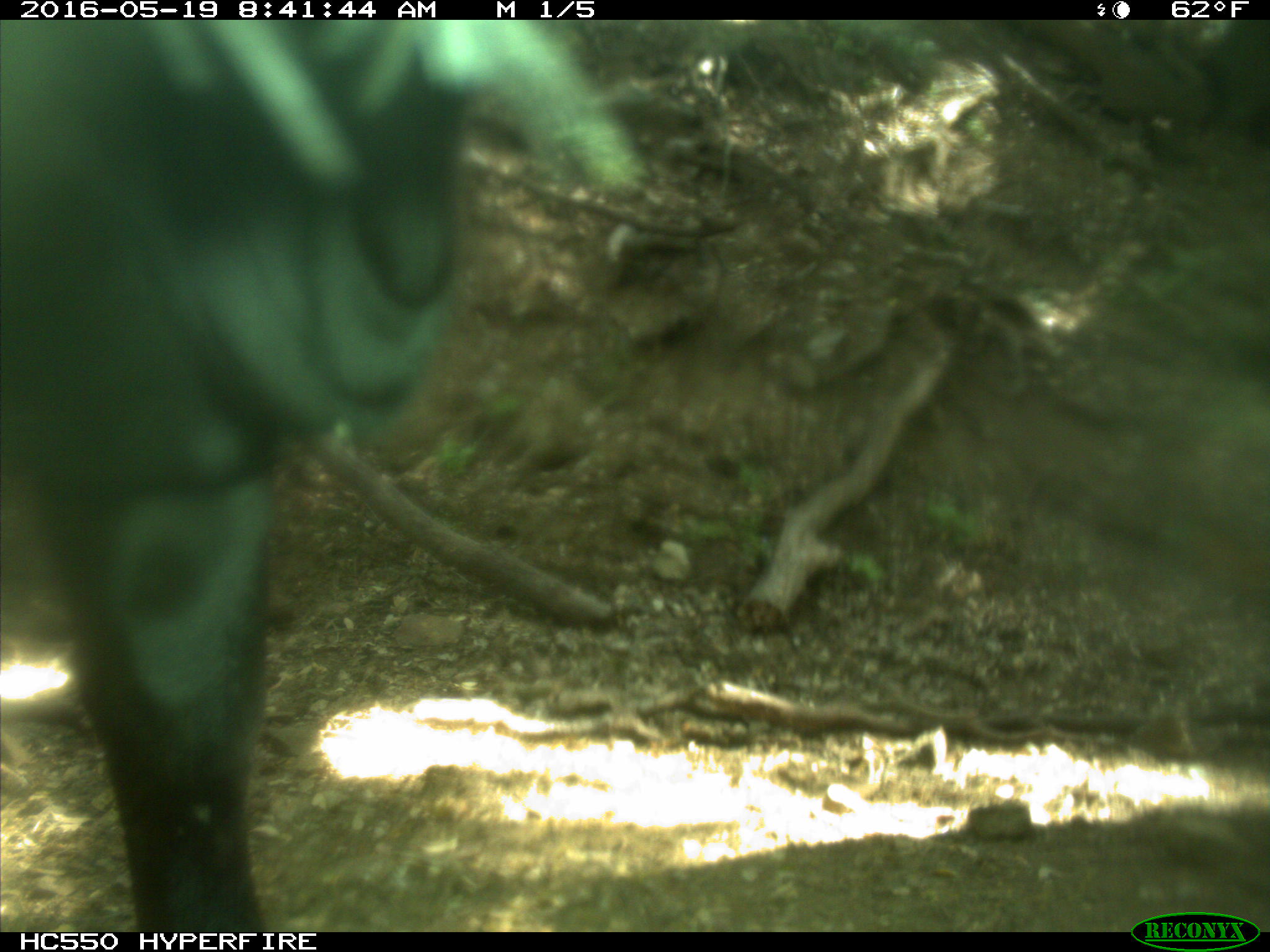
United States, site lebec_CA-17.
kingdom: Animalia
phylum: Chordata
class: Mammalia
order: Artiodactyla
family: Bovidae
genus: Bos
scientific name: Bos taurus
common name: domestic cow